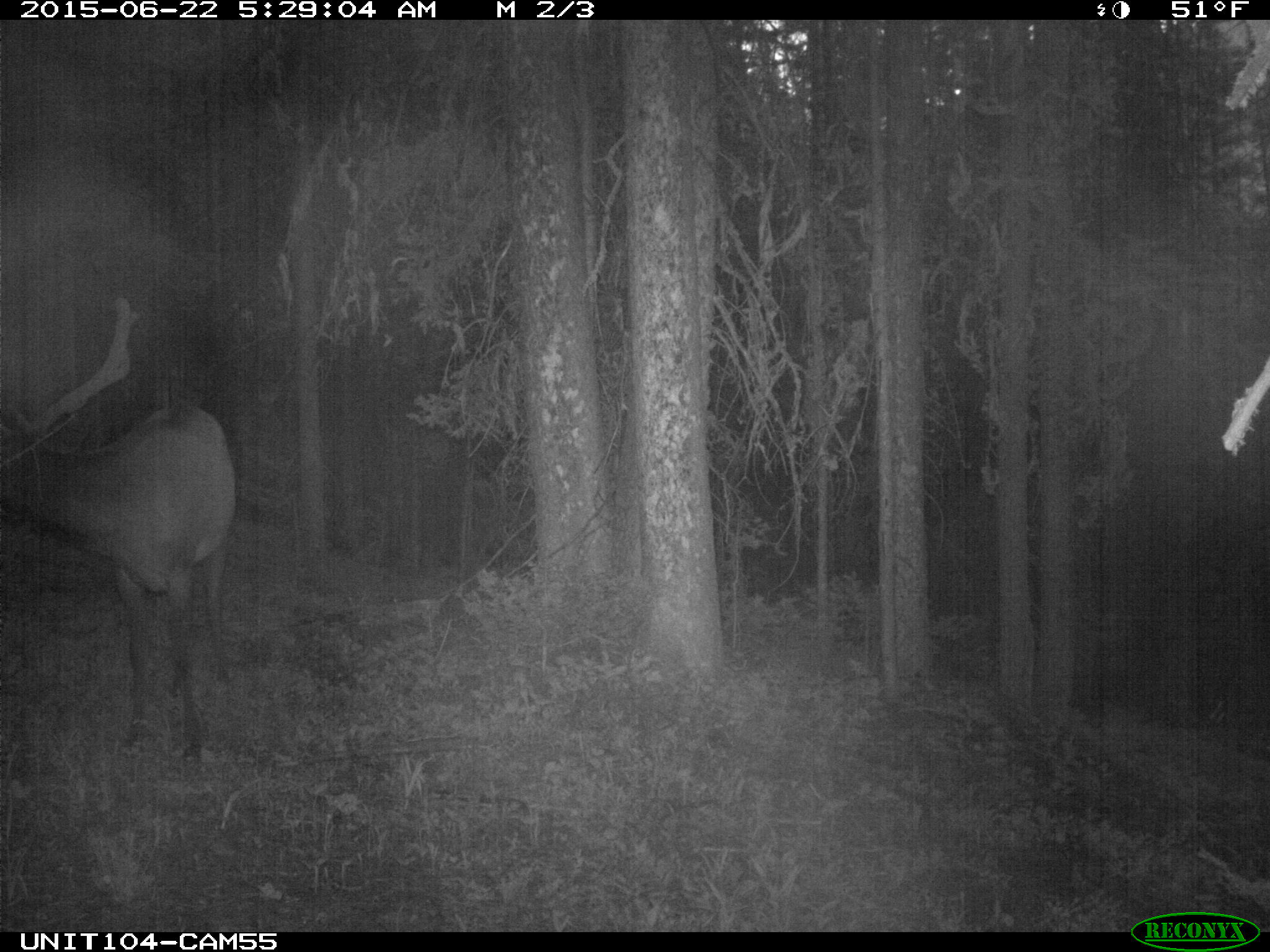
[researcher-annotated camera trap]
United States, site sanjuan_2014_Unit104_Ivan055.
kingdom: Animalia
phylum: Chordata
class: Mammalia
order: Artiodactyla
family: Cervidae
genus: Cervus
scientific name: Cervus elaphus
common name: red deer